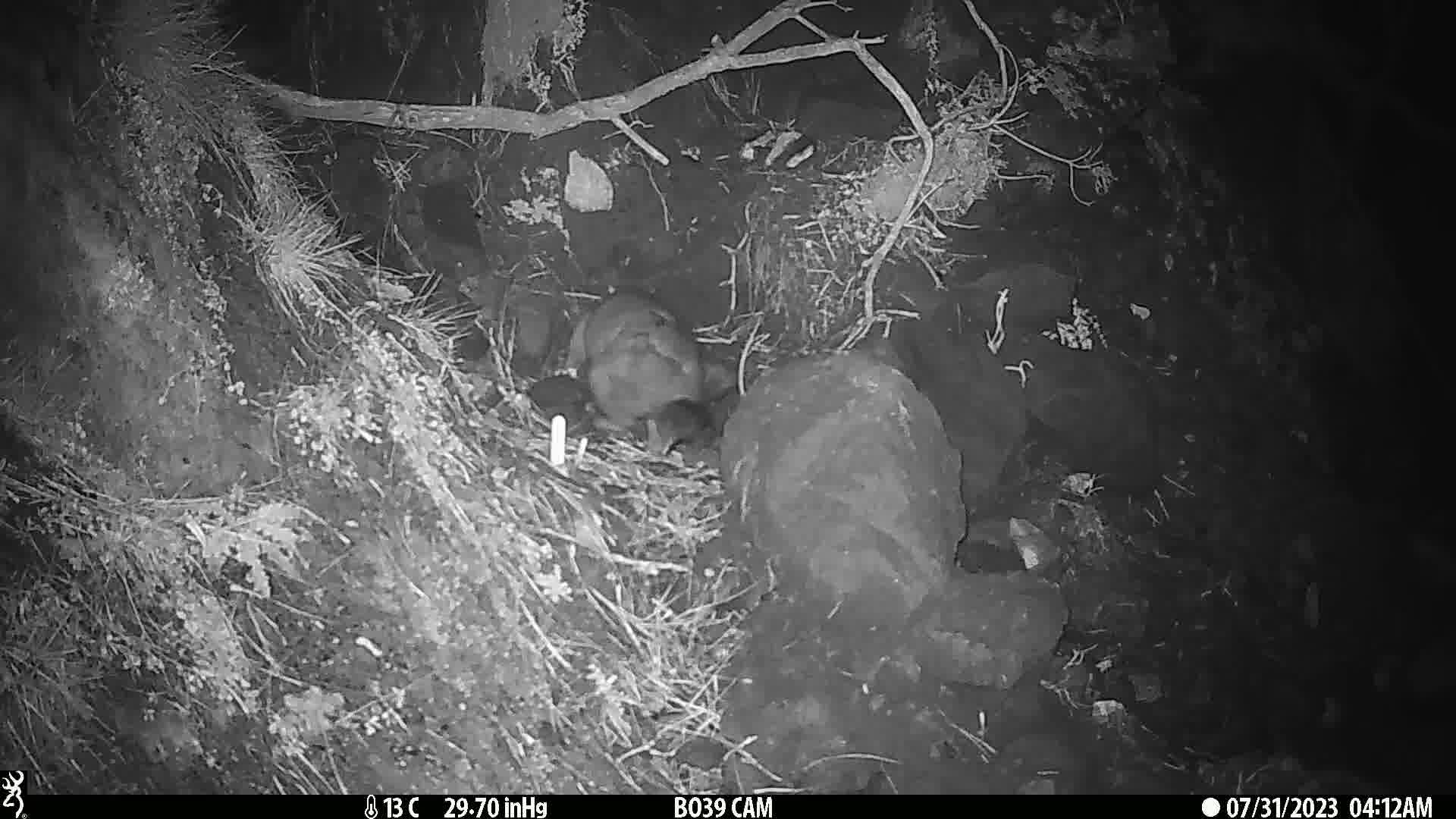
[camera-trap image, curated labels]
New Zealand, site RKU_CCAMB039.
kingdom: Animalia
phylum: Chordata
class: Mammalia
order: Diprotodontia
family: Phalangeridae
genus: Trichosurus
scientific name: Trichosurus vulpecula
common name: common brushtail possum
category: possum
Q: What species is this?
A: Possum (common brushtail possum) (Trichosurus vulpecula).